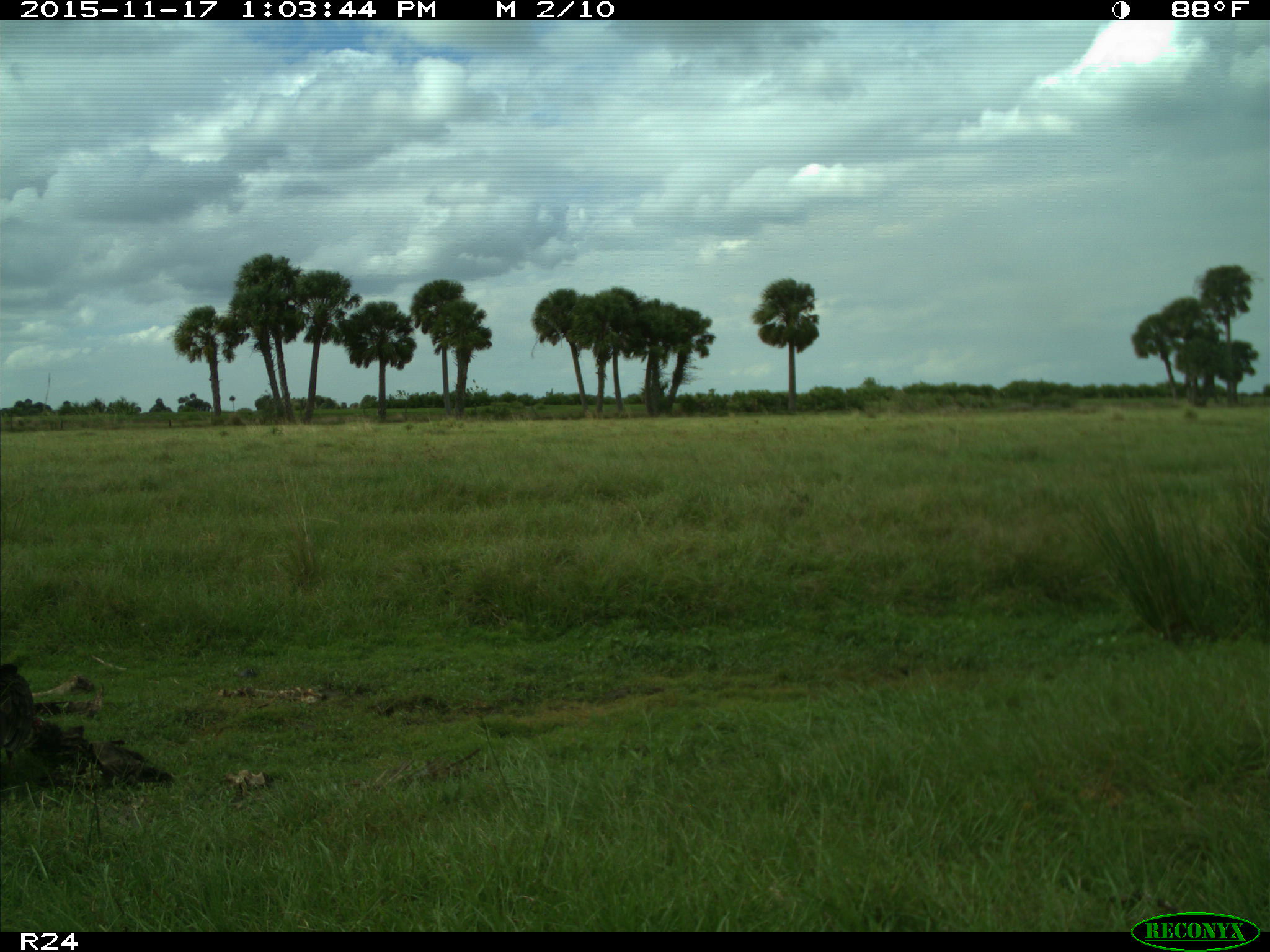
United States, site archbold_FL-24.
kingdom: Animalia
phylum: Chordata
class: Aves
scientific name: Aves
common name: birds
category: unidentified bird